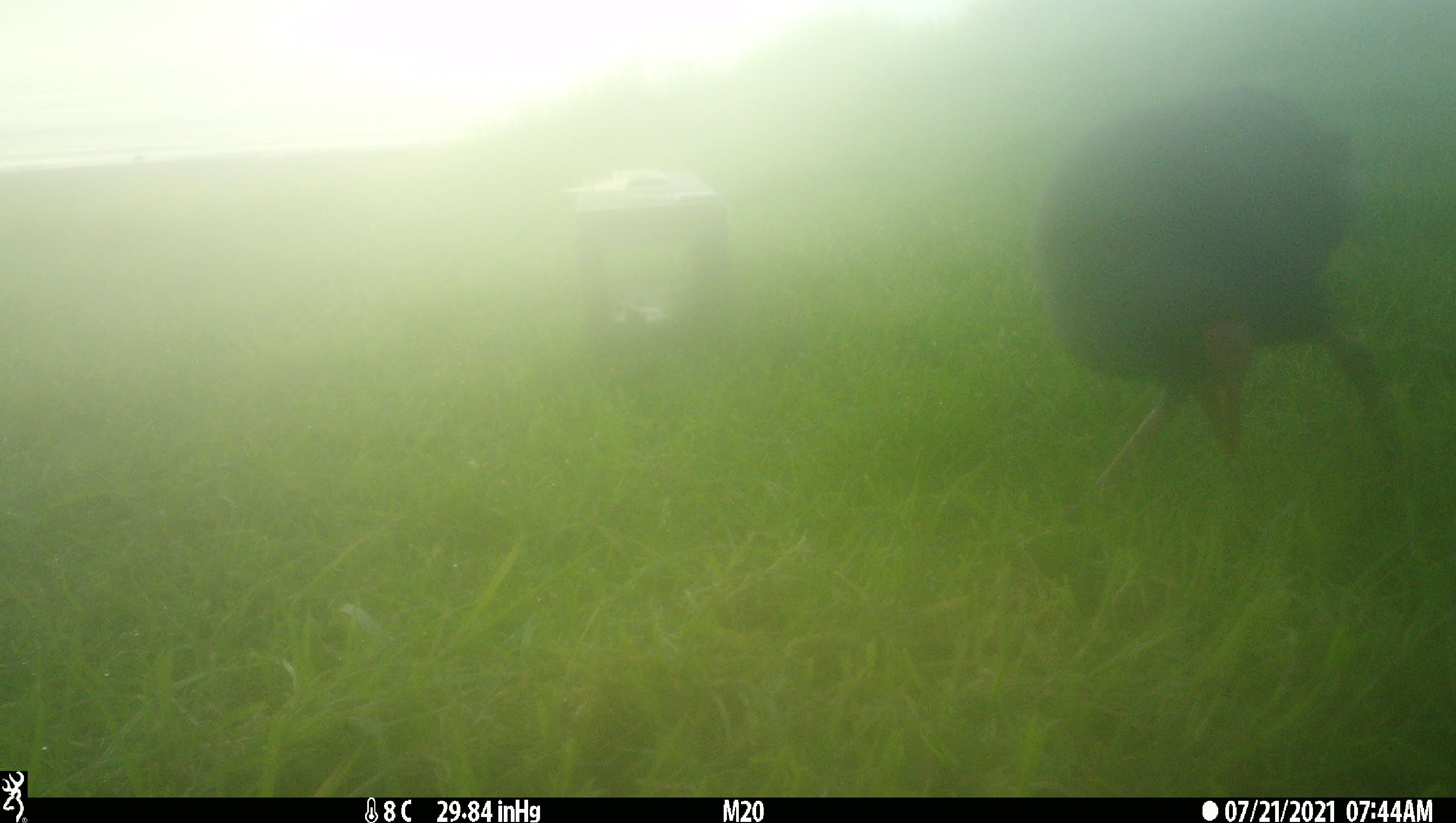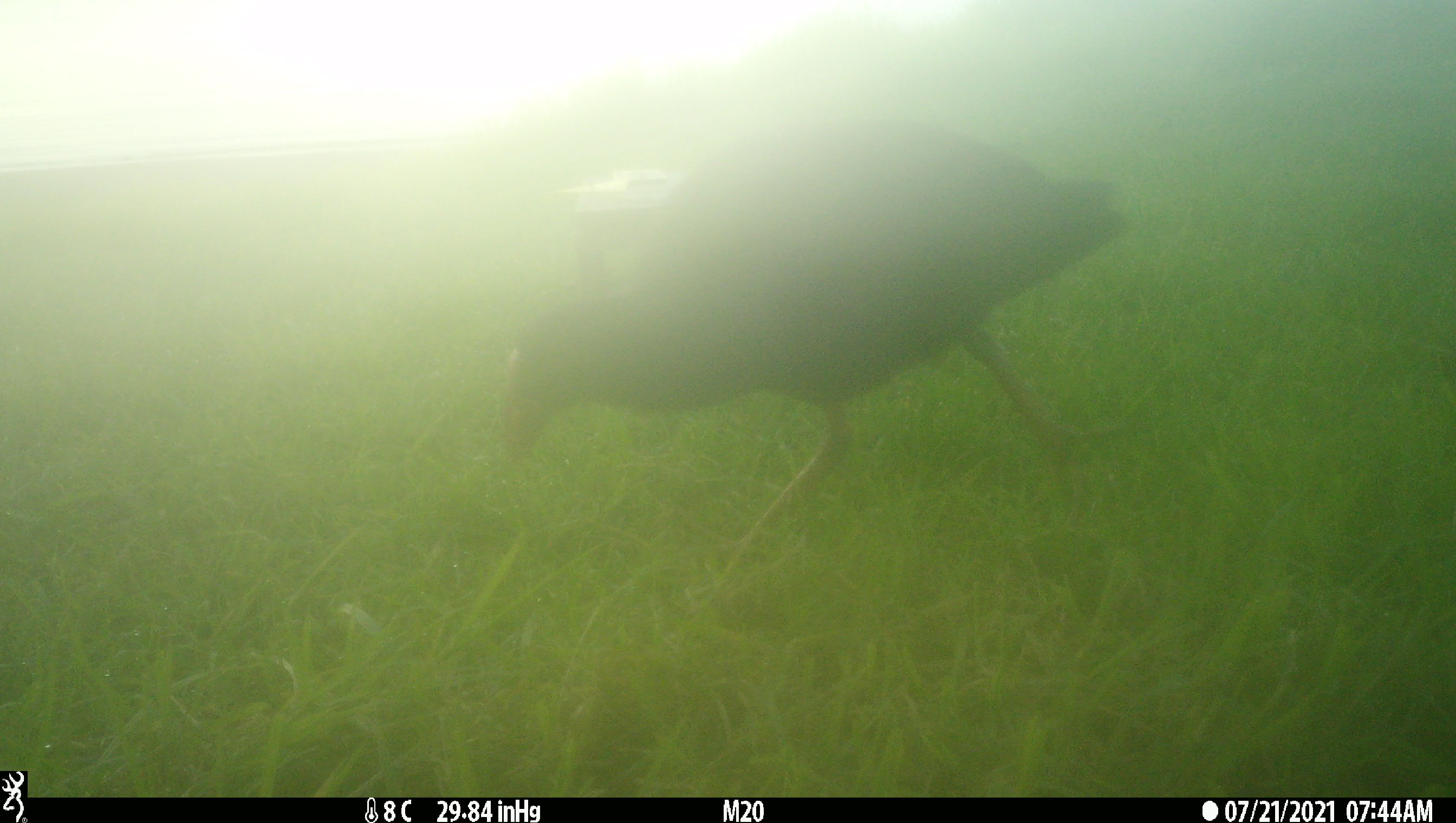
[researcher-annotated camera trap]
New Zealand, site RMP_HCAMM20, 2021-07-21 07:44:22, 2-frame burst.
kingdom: Animalia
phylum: Chordata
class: Aves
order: Gruiformes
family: Rallidae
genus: Porphyrio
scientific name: Porphyrio melanotus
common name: australasian swamphen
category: pukeko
Pukeko (australasian swamphen) (Porphyrio melanotus).